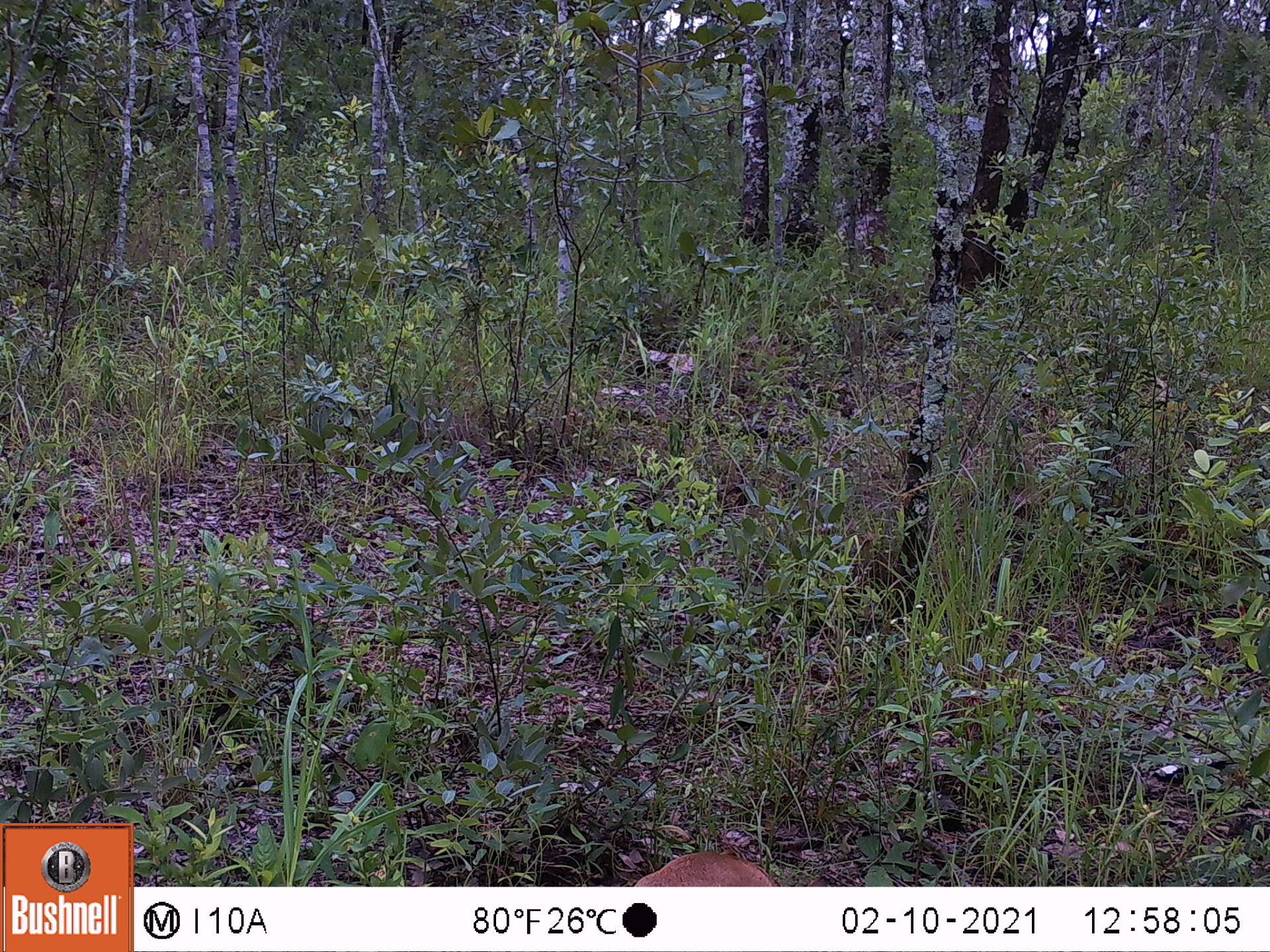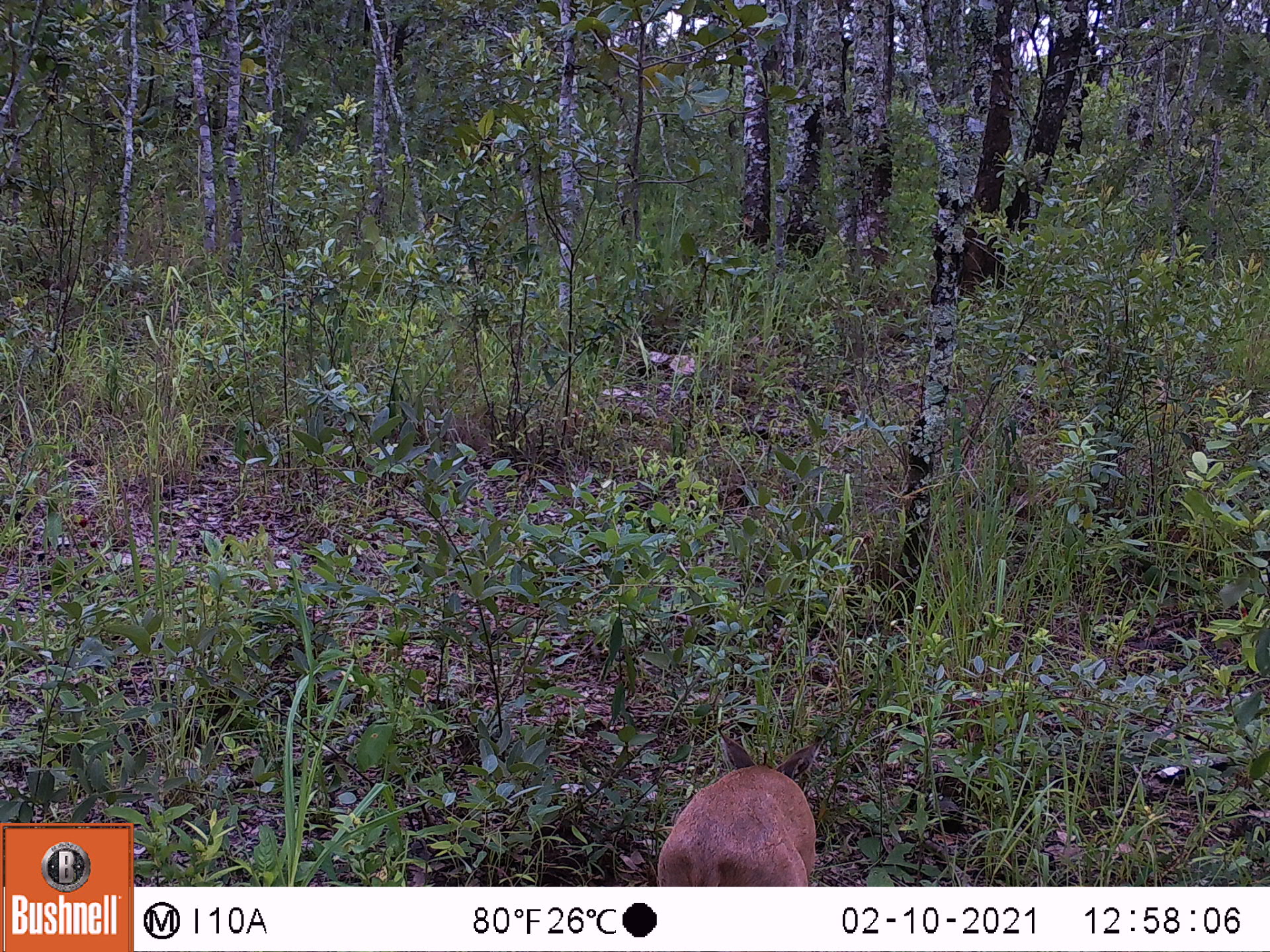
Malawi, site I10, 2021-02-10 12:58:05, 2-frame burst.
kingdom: Animalia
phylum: Chordata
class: Mammalia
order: Artiodactyla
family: Bovidae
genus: Sylvicapra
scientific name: Sylvicapra grimmia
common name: common duiker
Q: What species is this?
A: Common duiker (Sylvicapra grimmia).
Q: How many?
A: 1.